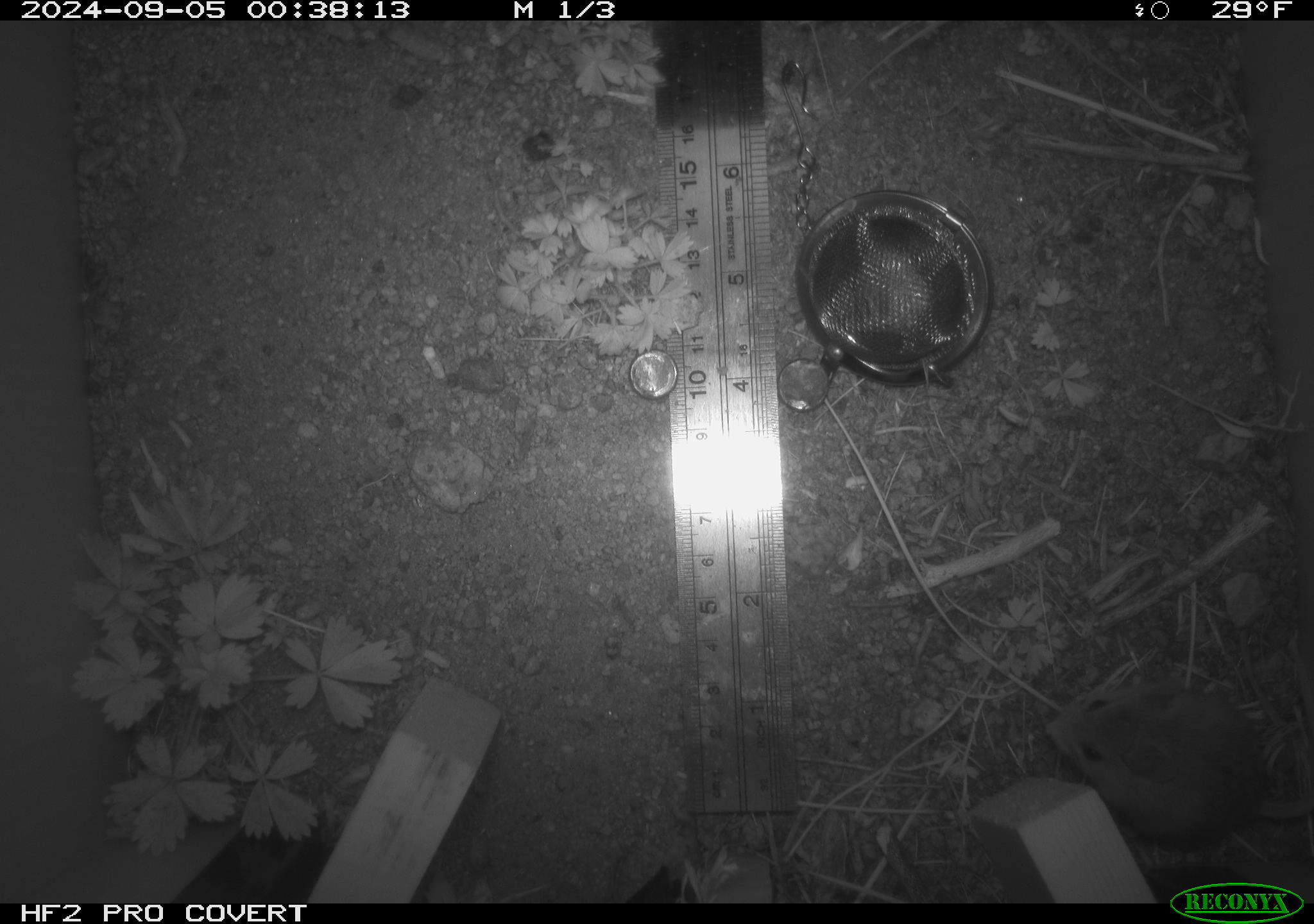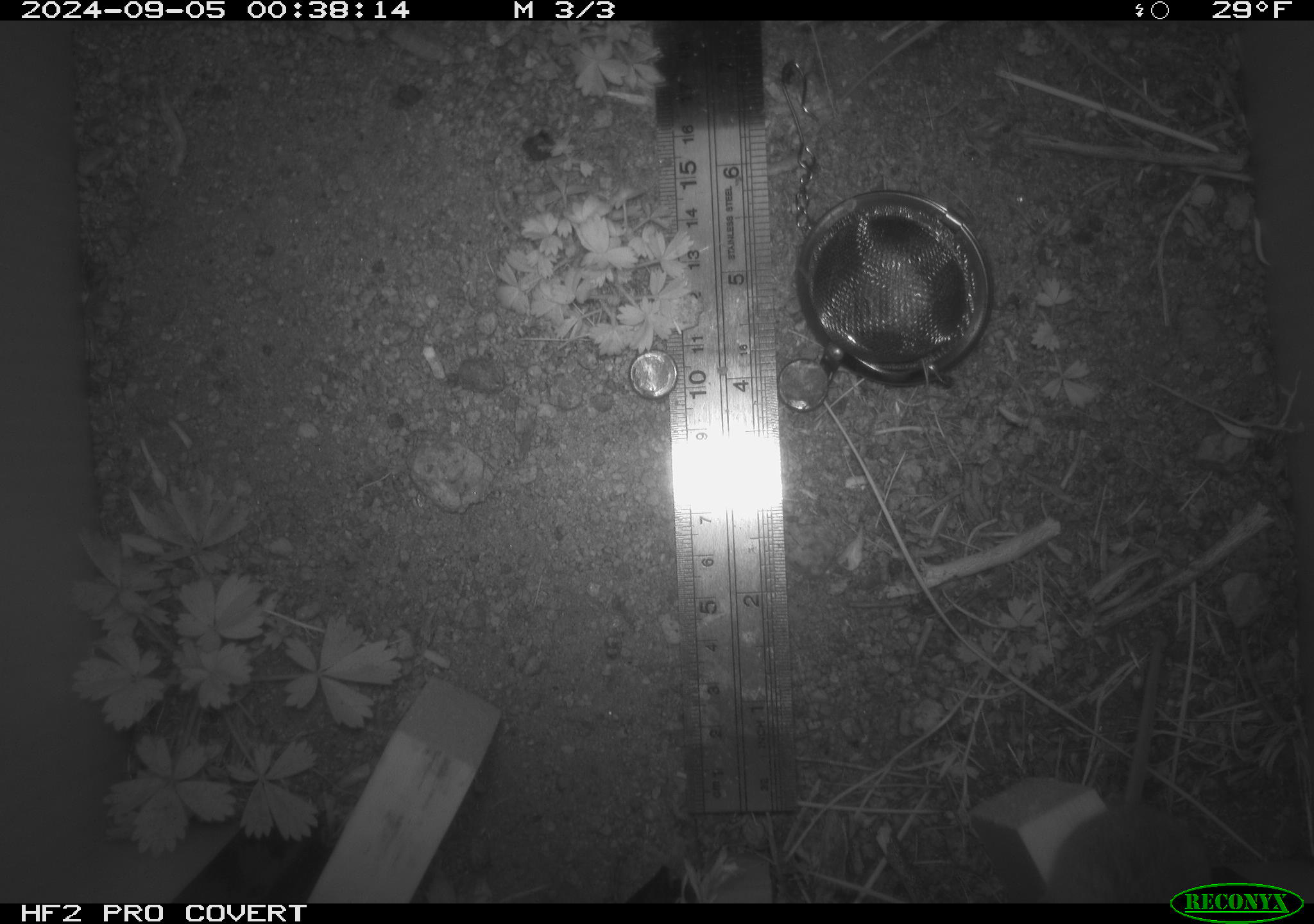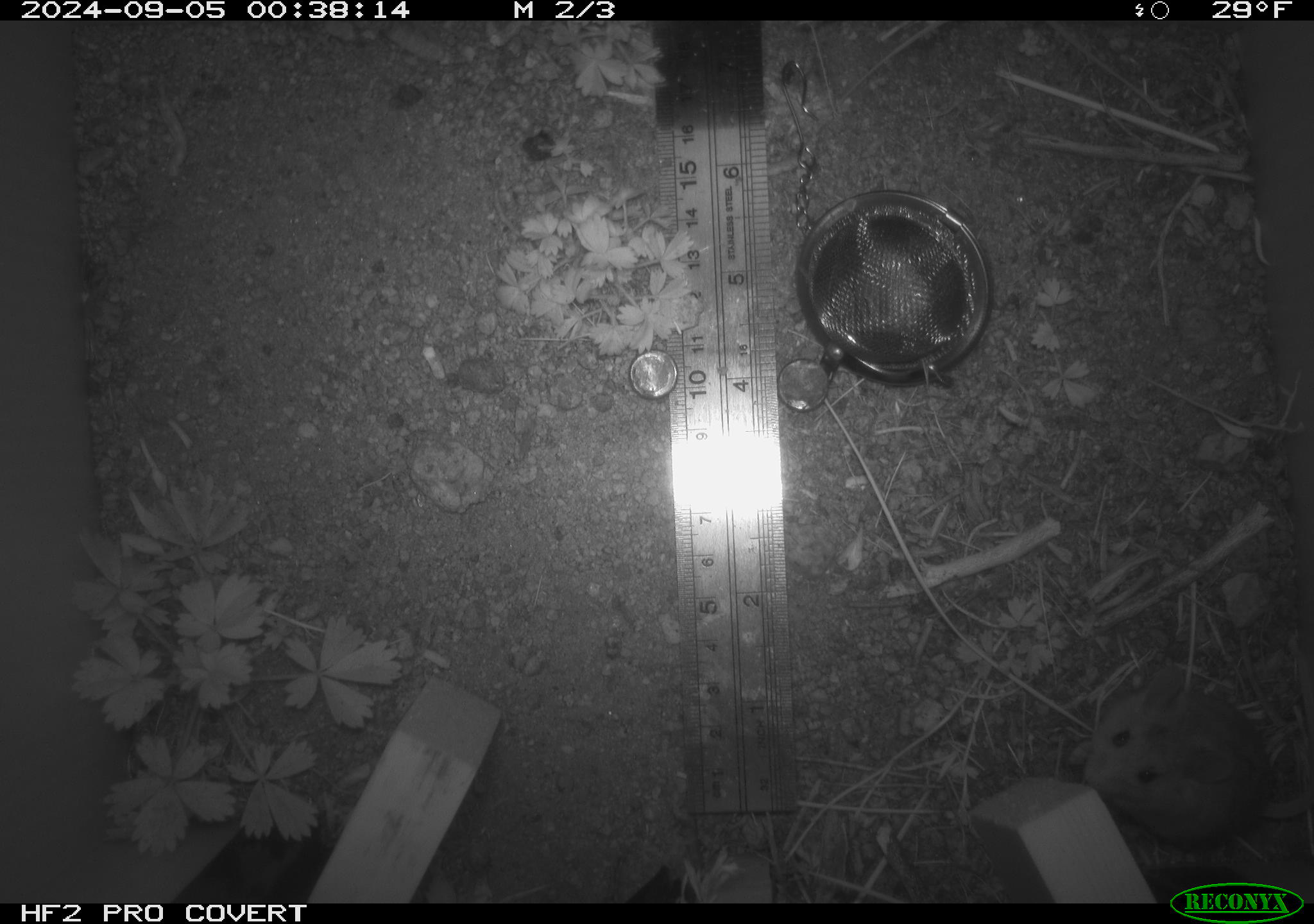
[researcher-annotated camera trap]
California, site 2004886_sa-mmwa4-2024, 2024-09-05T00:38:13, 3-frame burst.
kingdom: Animalia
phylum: Chordata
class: Mammalia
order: Rodentia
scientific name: Rodentia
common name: mouse species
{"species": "mouse species (Rodentia)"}